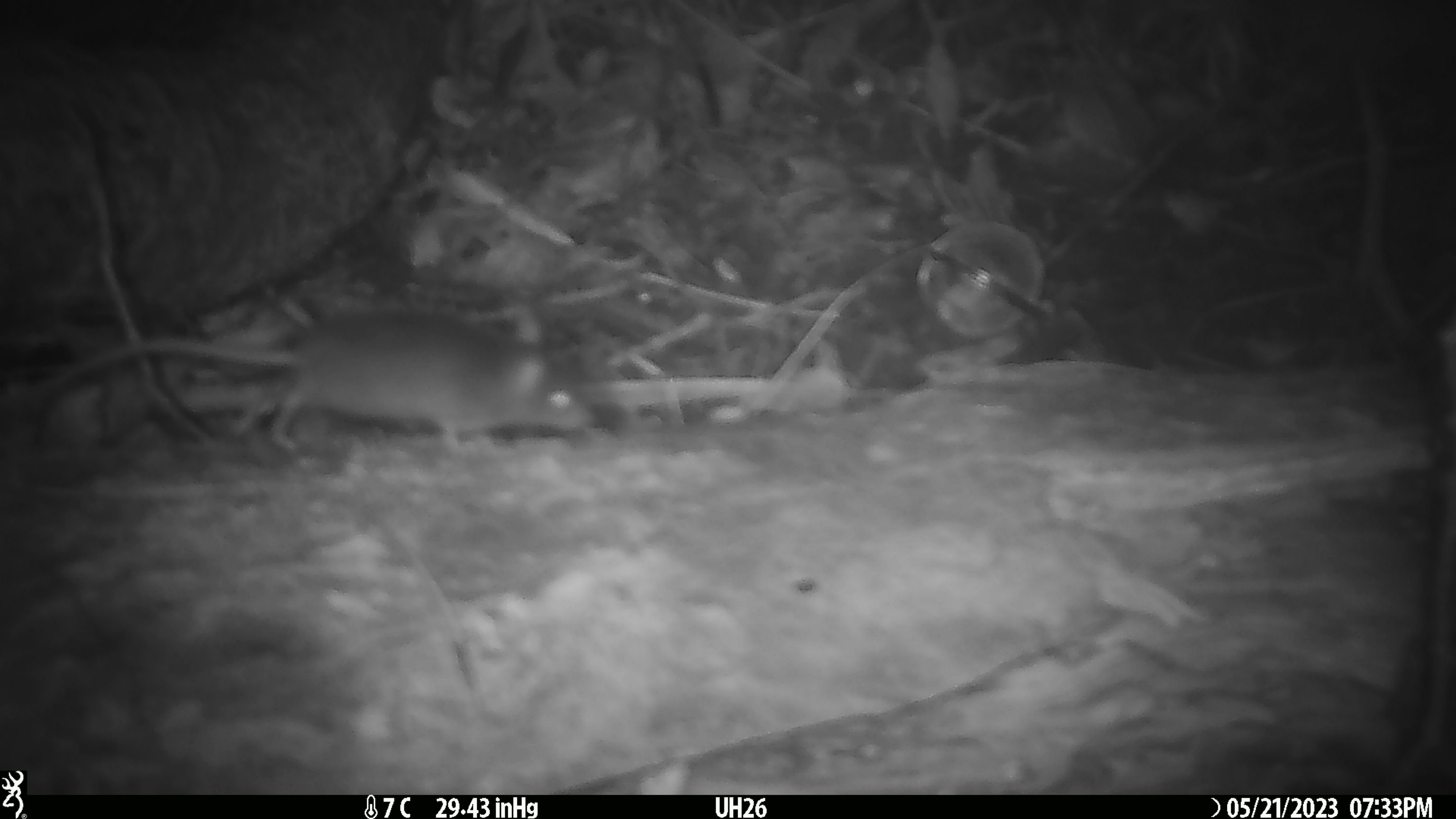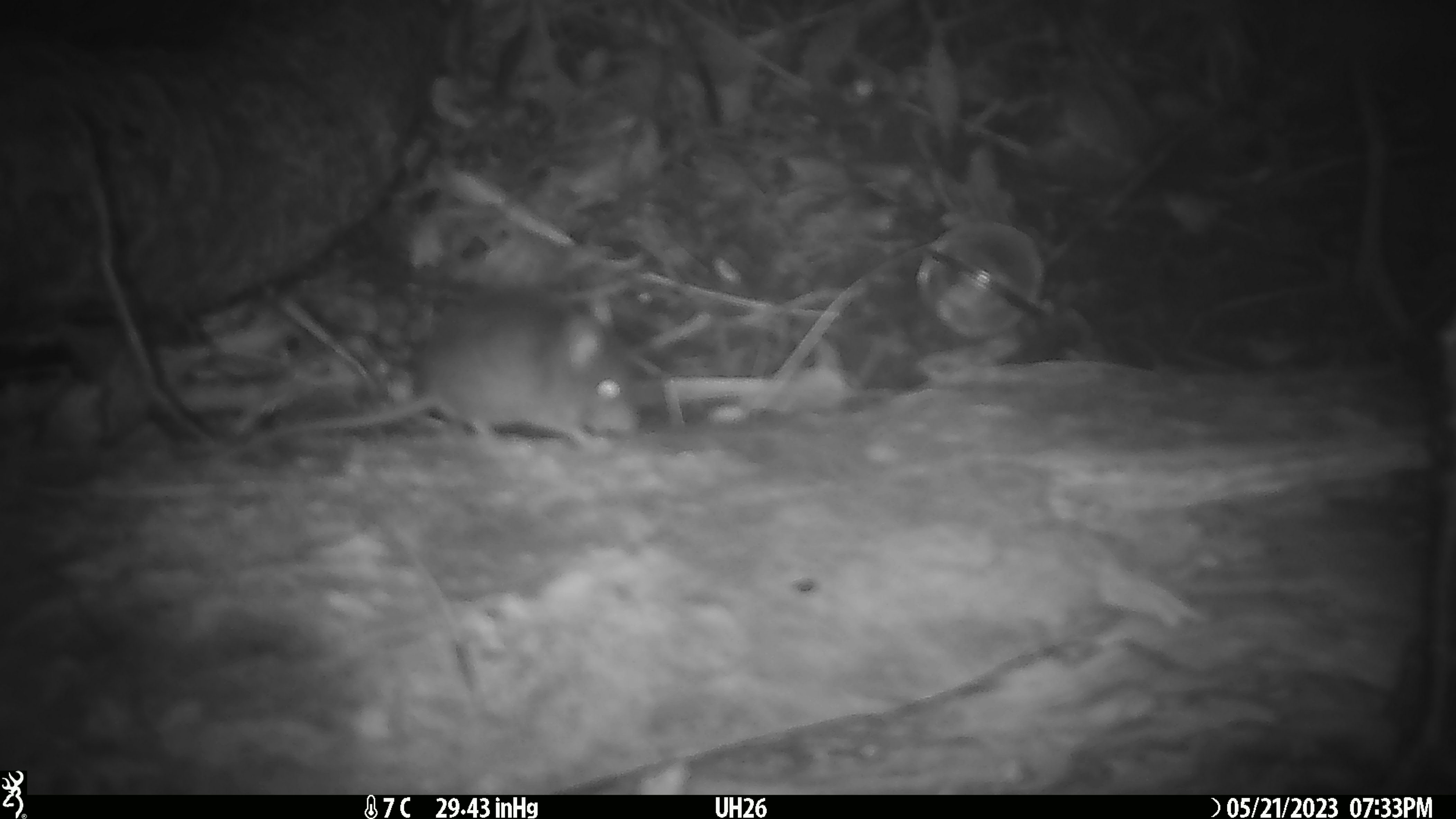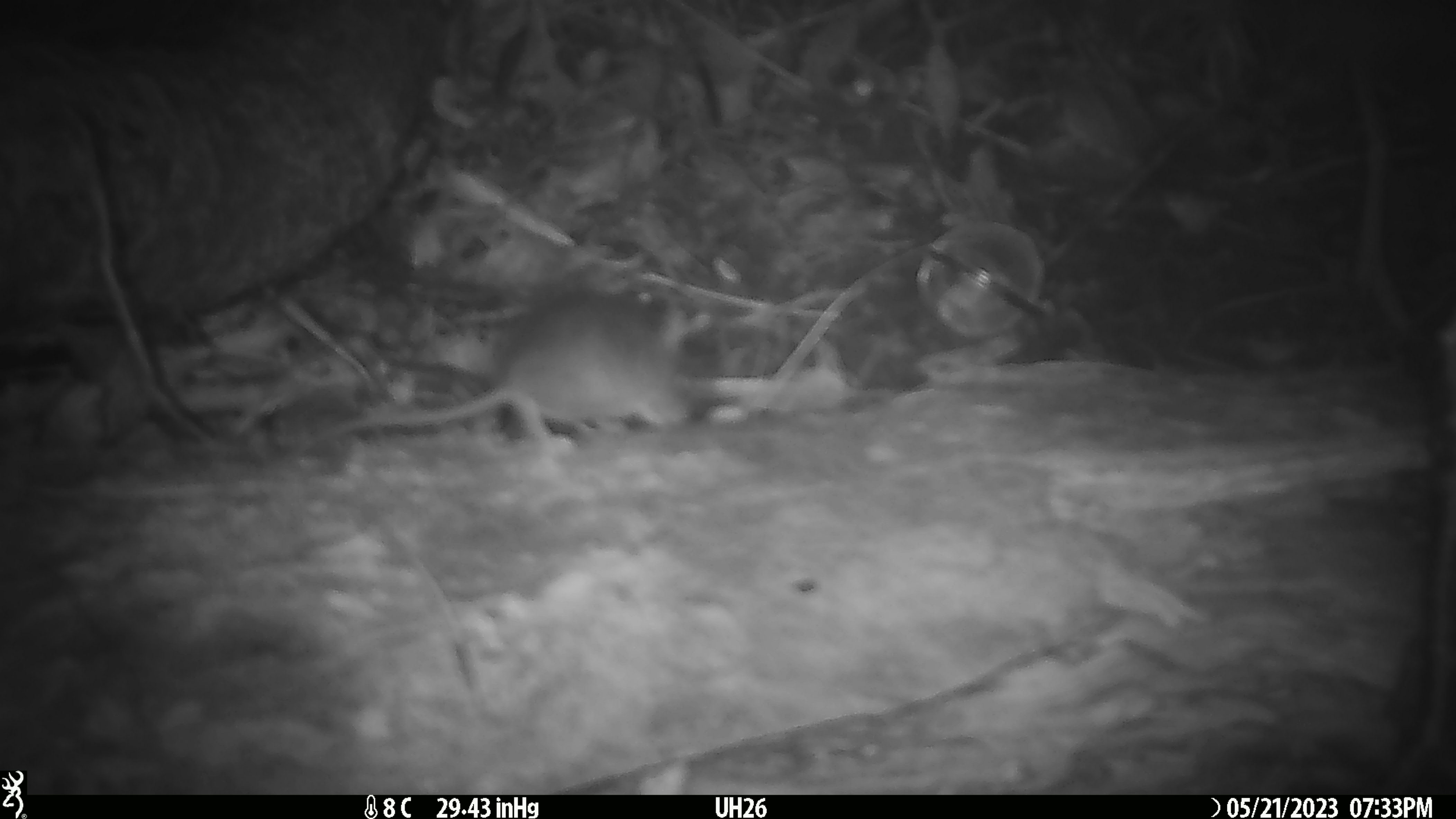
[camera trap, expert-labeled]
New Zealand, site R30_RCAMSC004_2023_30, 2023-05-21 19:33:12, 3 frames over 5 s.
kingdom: Animalia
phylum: Chordata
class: Mammalia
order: Rodentia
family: Muridae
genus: Mus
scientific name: Mus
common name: mouse